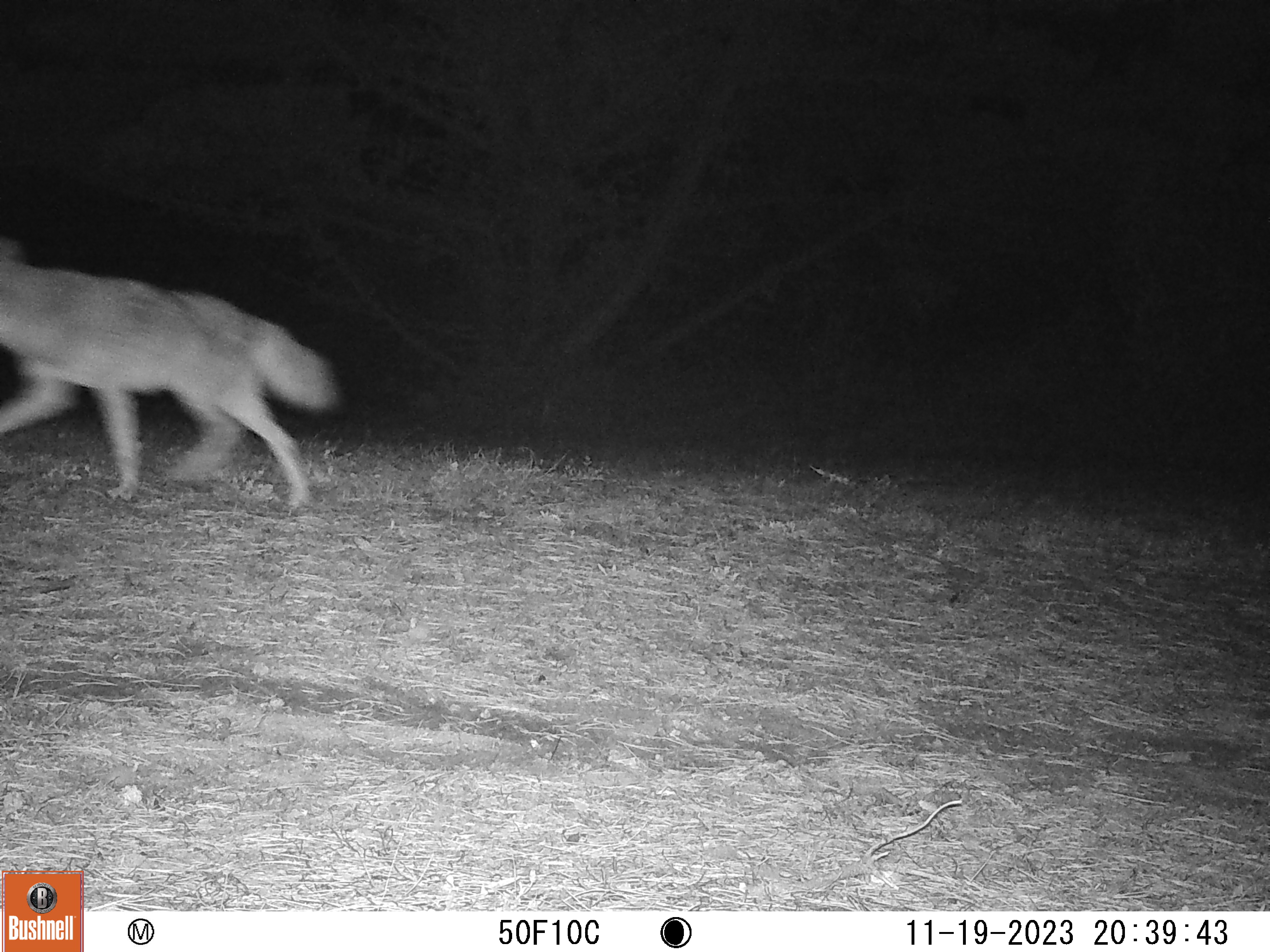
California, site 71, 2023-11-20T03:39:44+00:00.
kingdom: Animalia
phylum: Chordata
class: Mammalia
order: Carnivora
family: Canidae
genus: Canis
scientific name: Canis latrans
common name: coyote